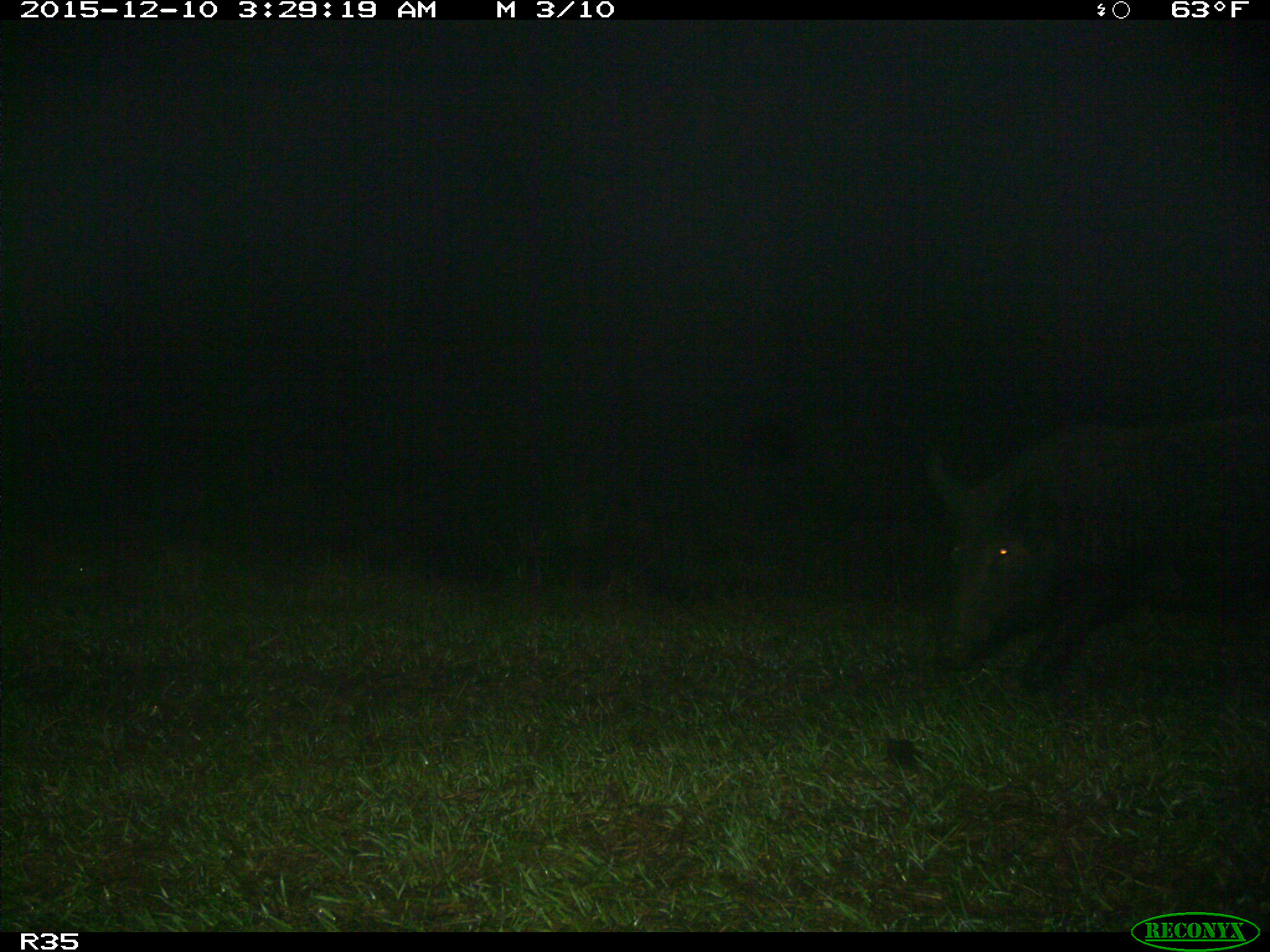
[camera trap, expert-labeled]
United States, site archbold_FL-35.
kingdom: Animalia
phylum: Chordata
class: Mammalia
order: Artiodactyla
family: Suidae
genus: Sus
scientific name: Sus scrofa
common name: wild boar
Sus scrofa (wild boar).